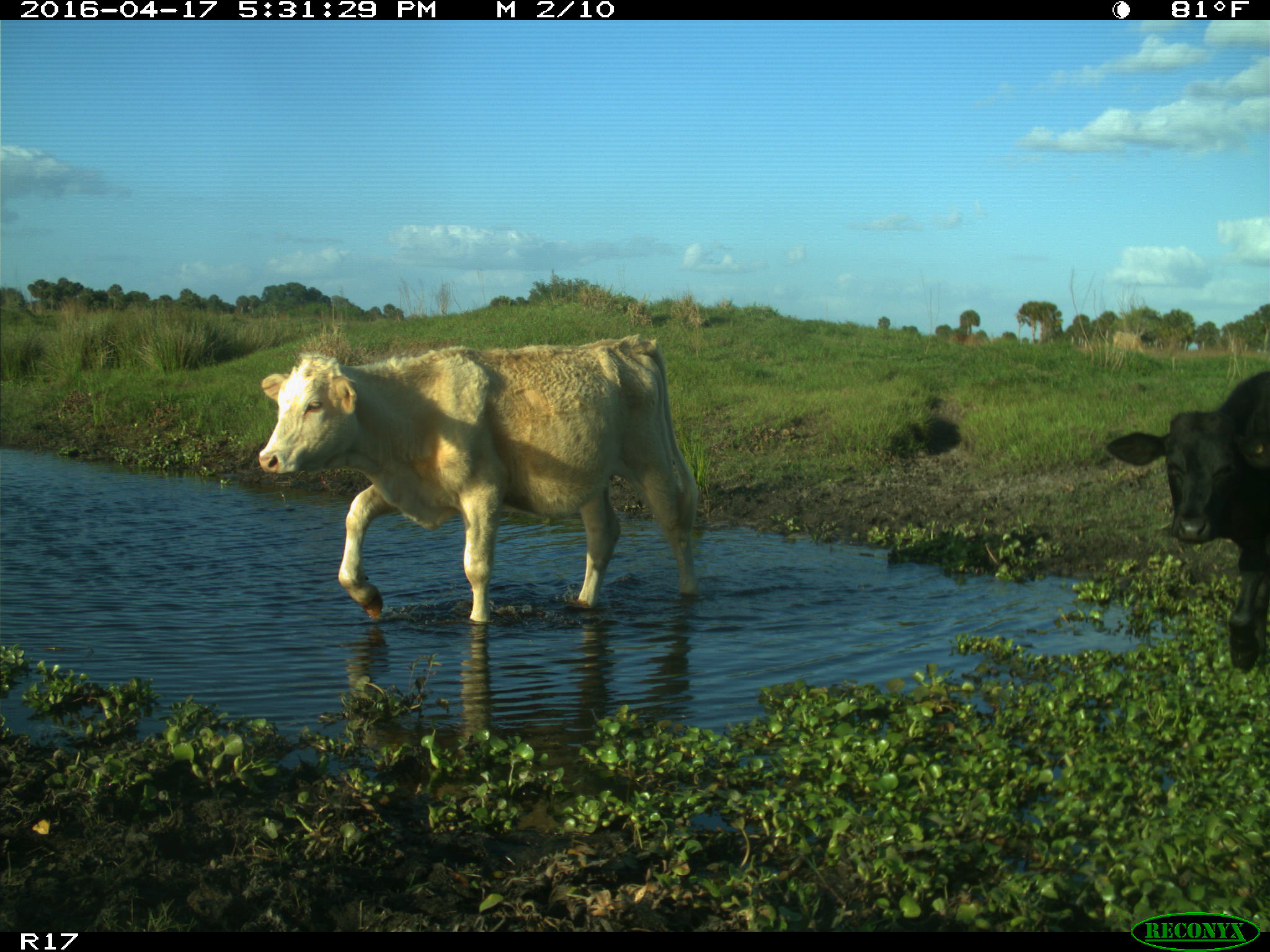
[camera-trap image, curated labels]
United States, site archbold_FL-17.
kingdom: Animalia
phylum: Chordata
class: Mammalia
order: Artiodactyla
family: Bovidae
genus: Bos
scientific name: Bos taurus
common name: domestic cow